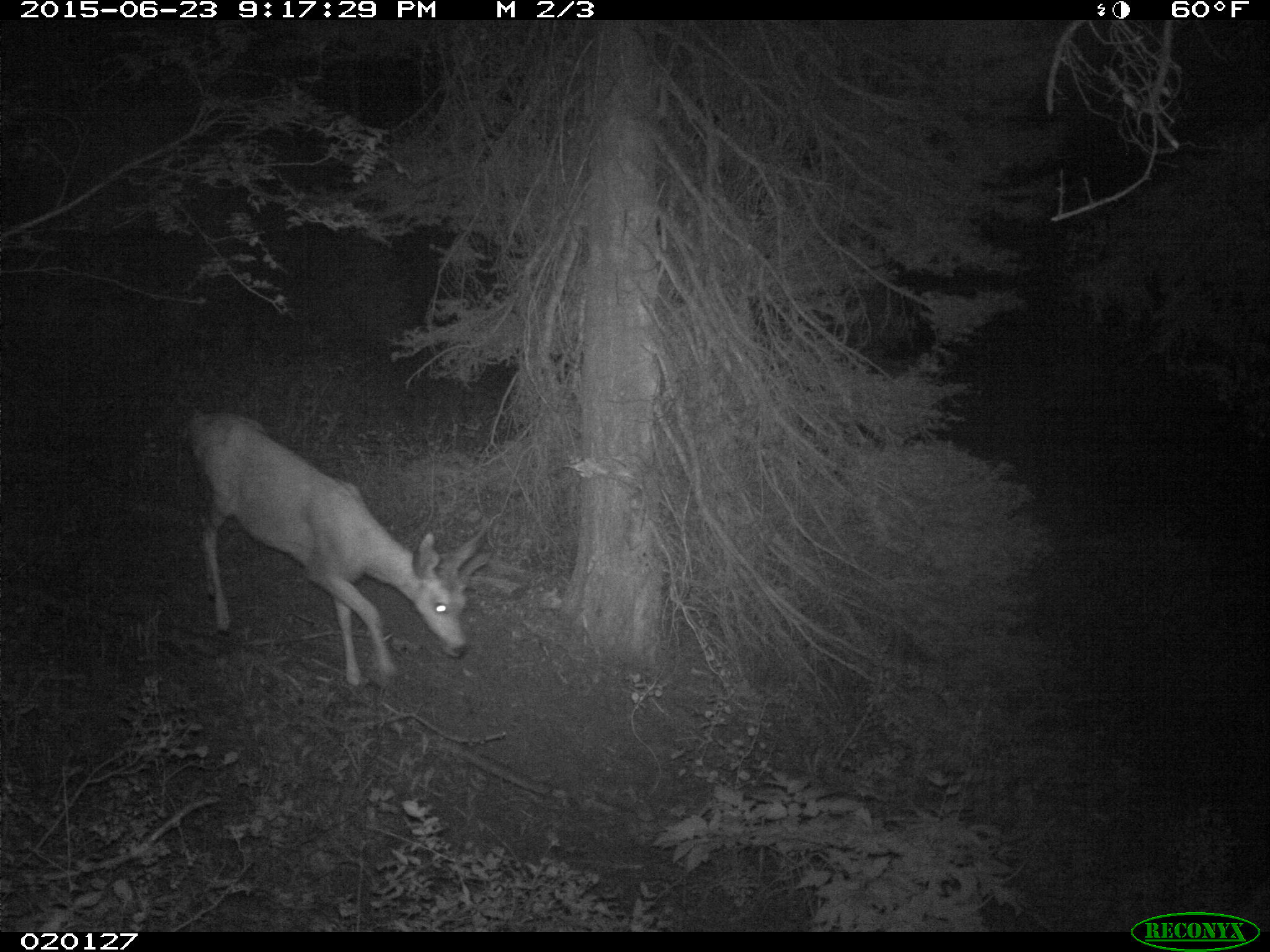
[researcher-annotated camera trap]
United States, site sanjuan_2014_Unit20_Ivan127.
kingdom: Animalia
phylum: Chordata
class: Mammalia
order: Artiodactyla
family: Cervidae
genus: Odocoileus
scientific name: Odocoileus hemionus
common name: mule deer